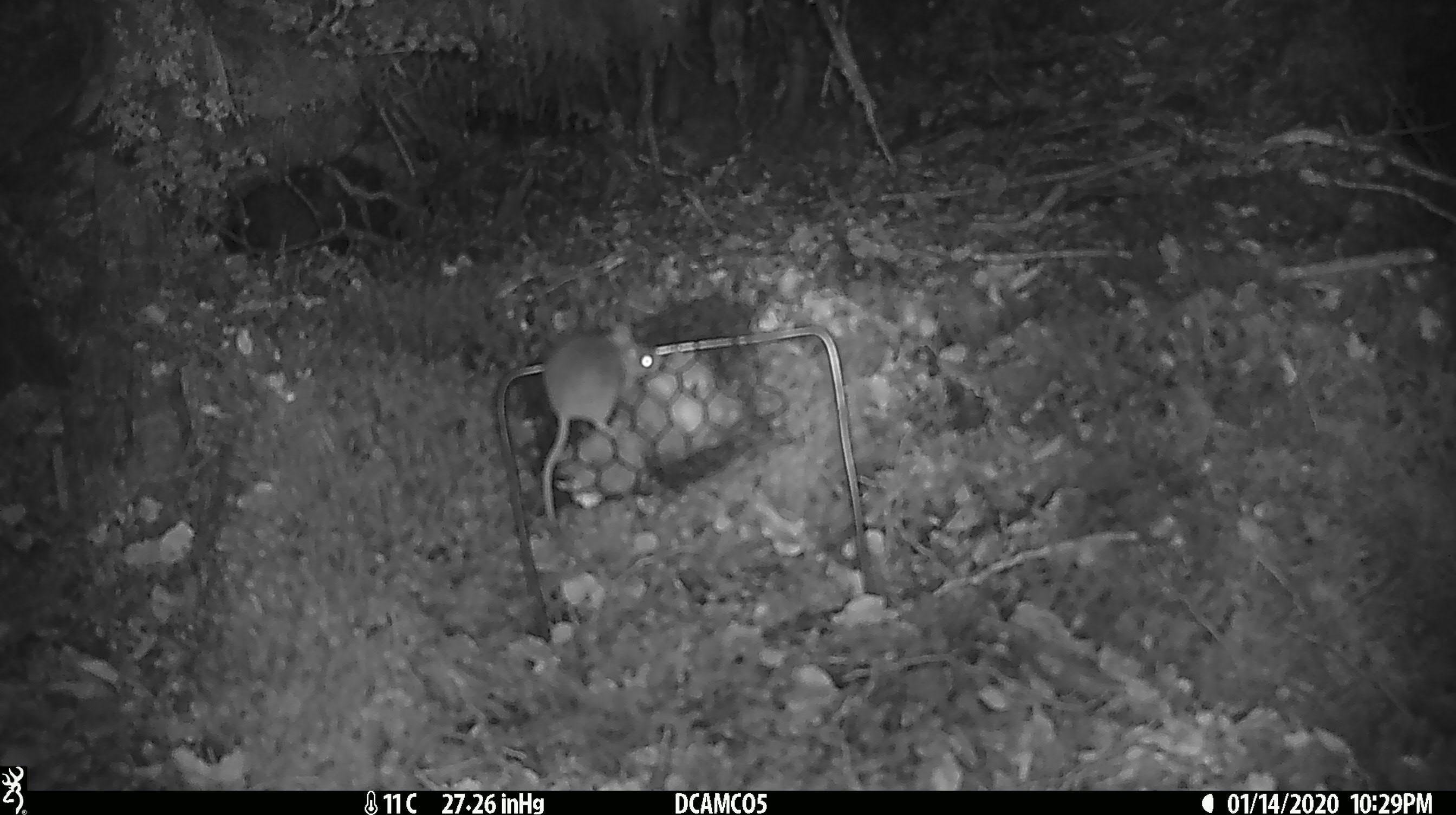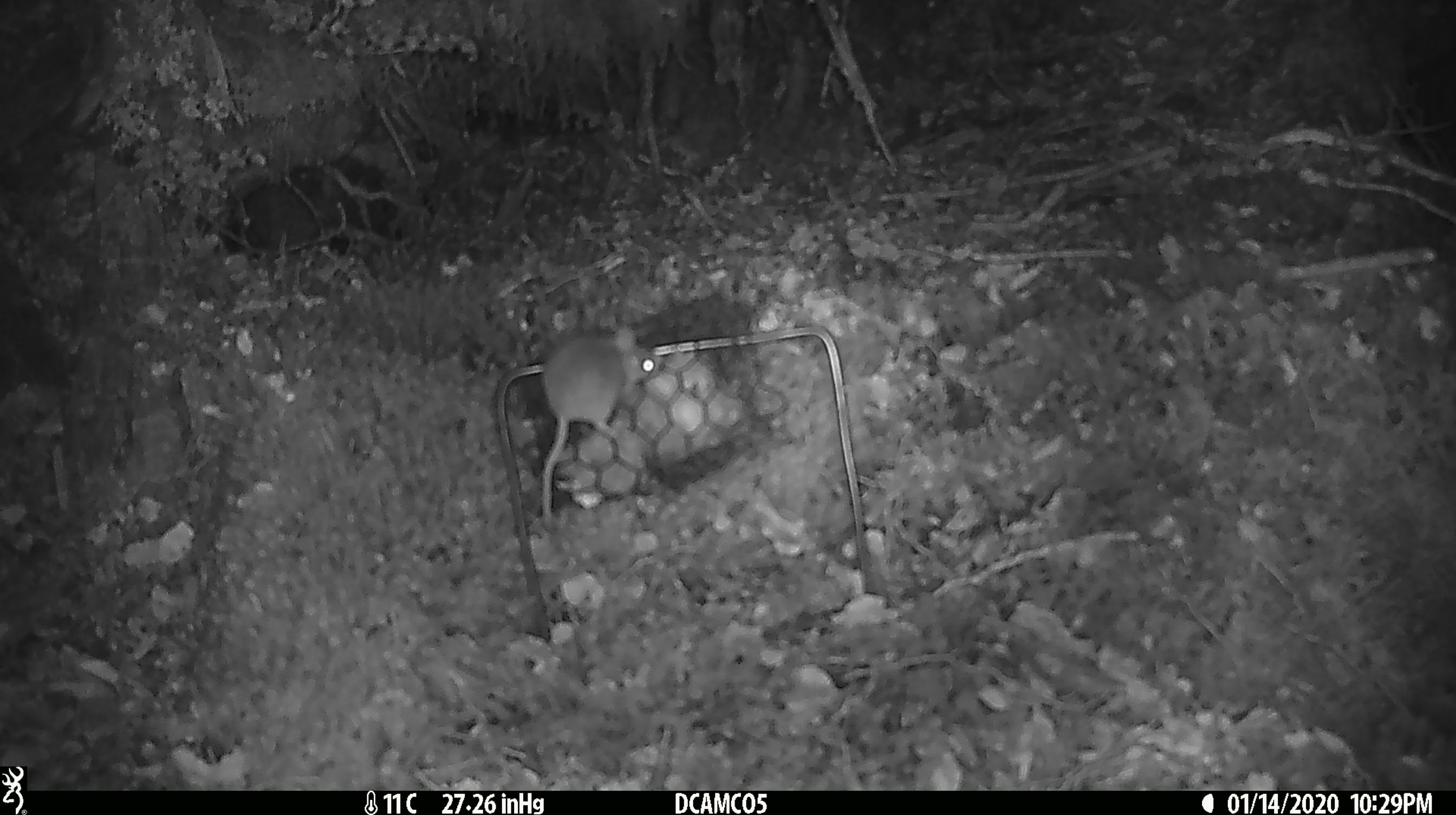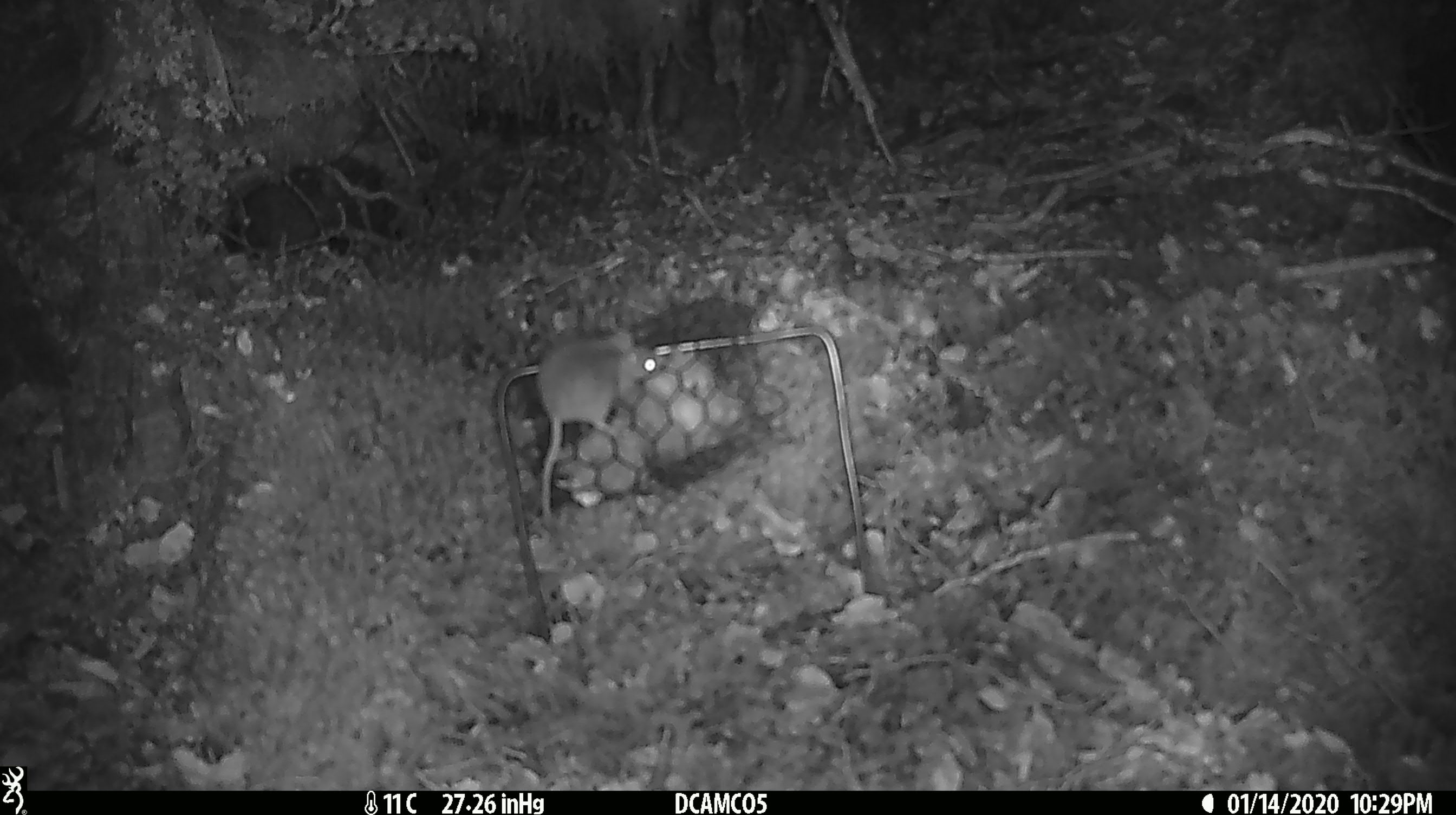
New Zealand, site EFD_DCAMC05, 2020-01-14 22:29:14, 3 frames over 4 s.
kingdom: Animalia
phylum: Chordata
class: Mammalia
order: Rodentia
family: Muridae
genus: Mus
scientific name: Mus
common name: mouse